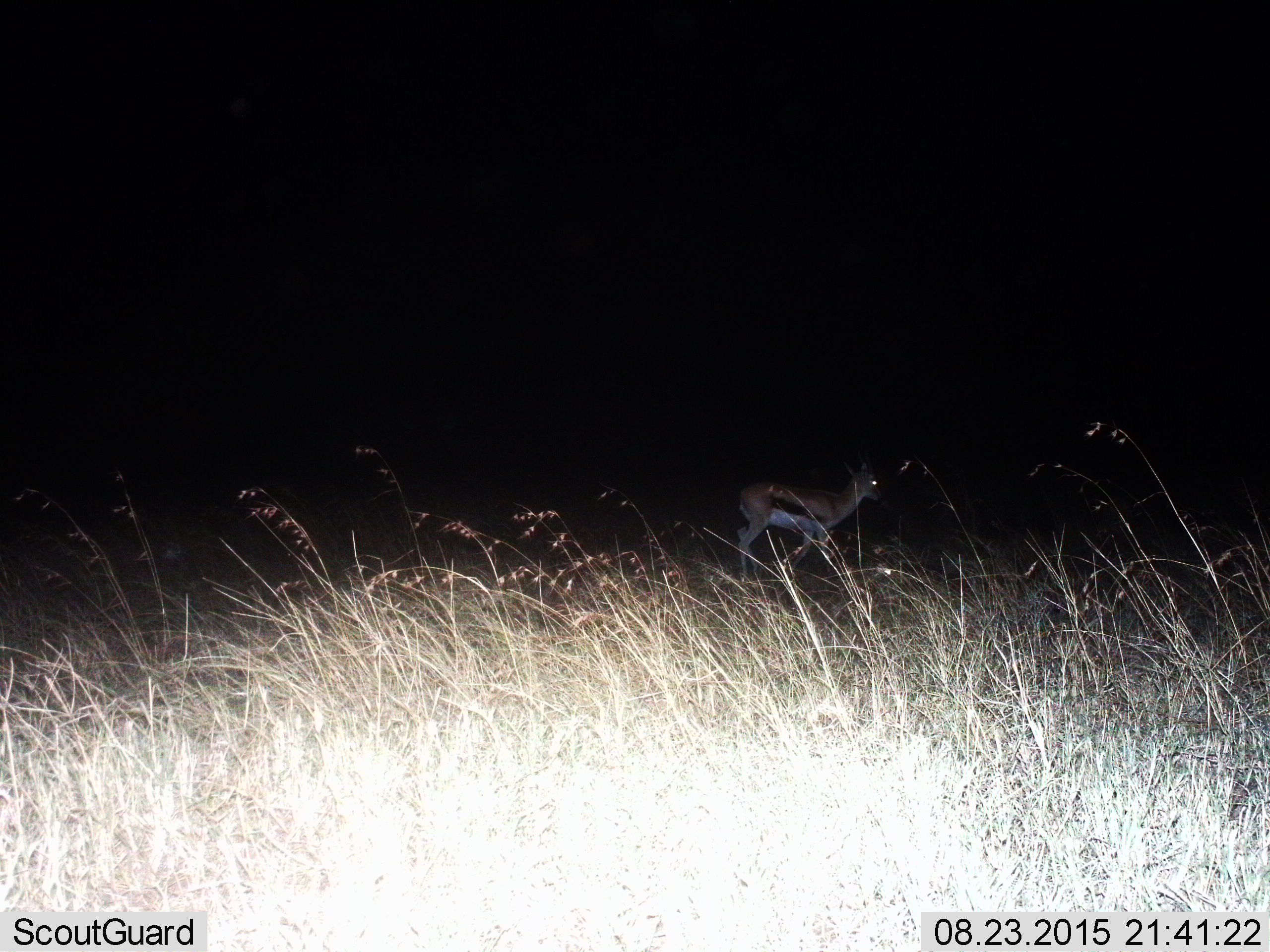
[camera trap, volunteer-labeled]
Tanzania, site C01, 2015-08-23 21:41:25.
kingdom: Animalia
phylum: Chordata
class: Mammalia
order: Artiodactyla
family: Bovidae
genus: Eudorcas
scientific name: Eudorcas thomsonii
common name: thomson's gazelle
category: gazellethomsons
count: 1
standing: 26%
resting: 0%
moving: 74%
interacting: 0%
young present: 0%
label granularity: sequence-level